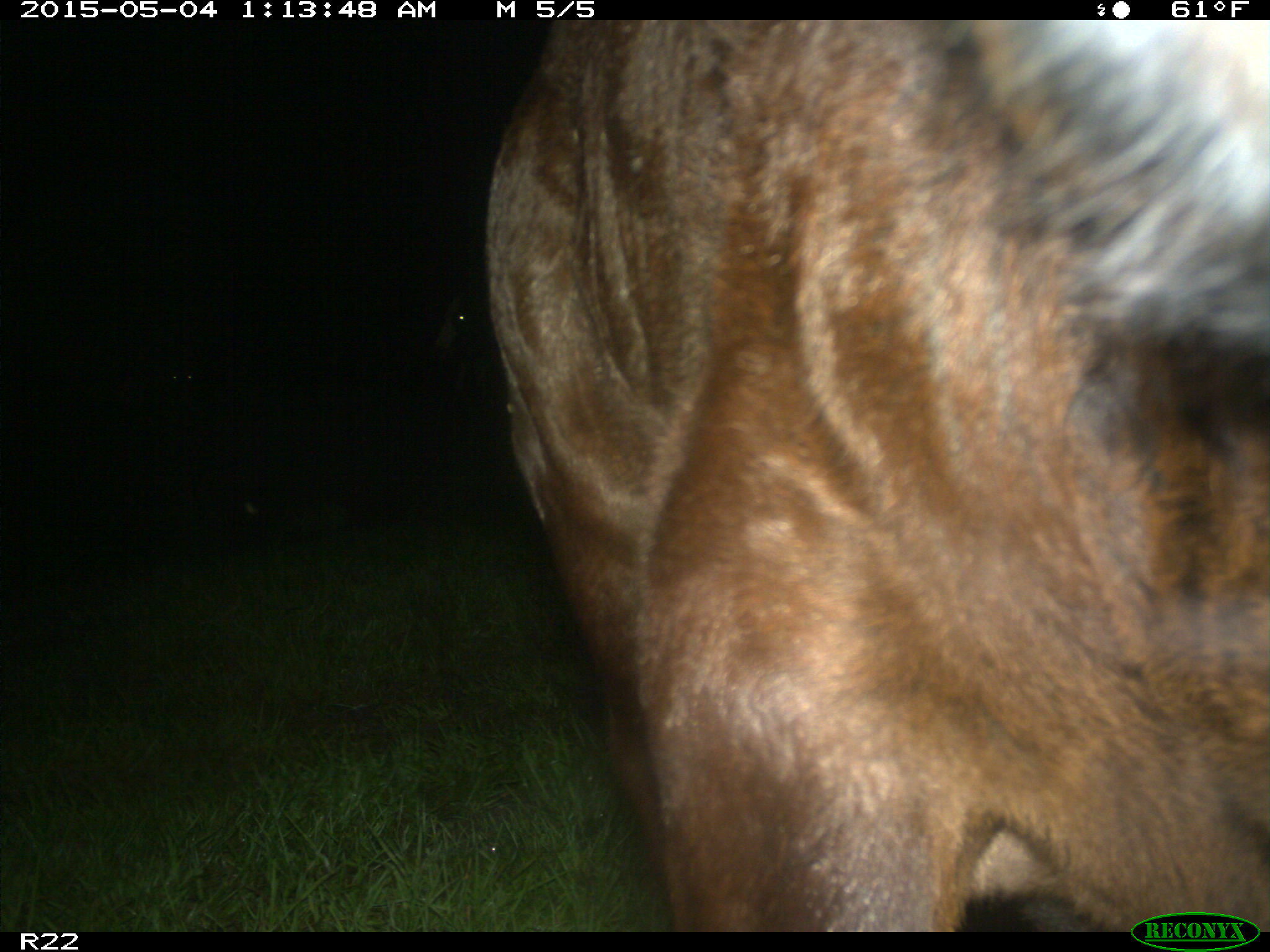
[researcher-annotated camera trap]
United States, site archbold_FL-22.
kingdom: Animalia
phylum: Chordata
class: Mammalia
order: Artiodactyla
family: Bovidae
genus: Bos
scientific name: Bos taurus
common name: domestic cow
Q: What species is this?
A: Bos taurus (domestic cow).